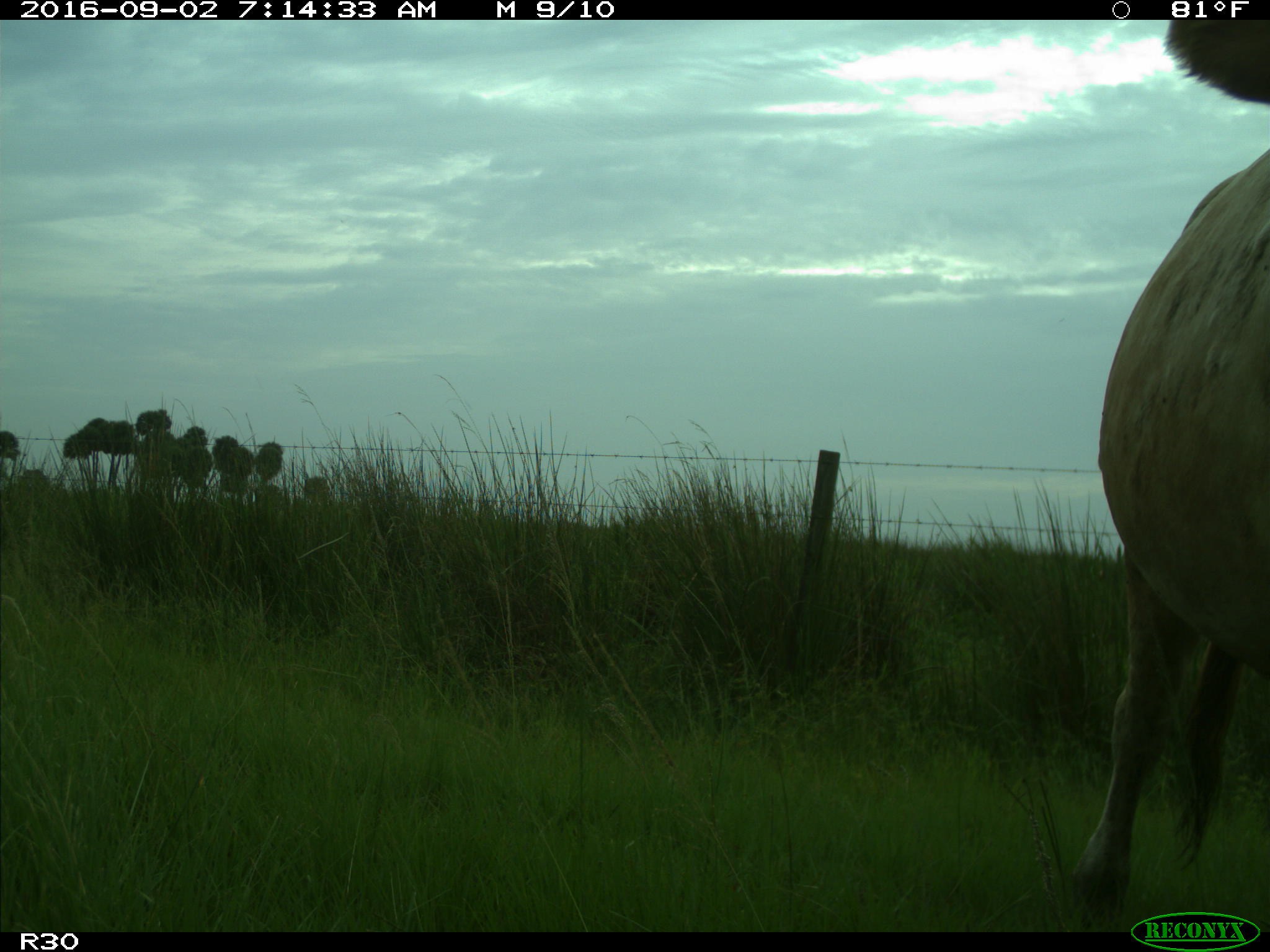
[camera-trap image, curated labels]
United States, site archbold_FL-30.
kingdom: Animalia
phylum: Chordata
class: Mammalia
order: Artiodactyla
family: Bovidae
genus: Bos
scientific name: Bos taurus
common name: domestic cow